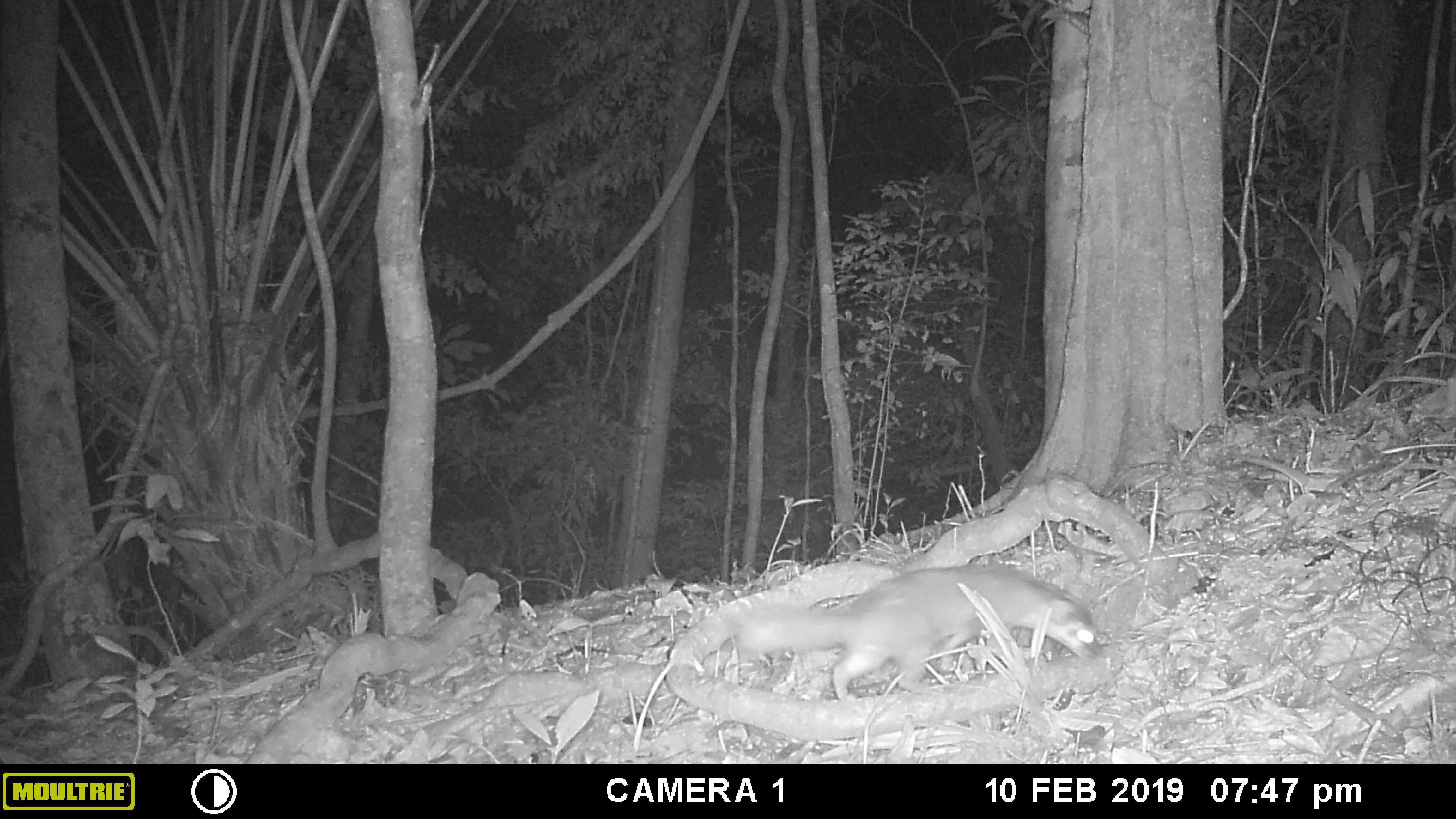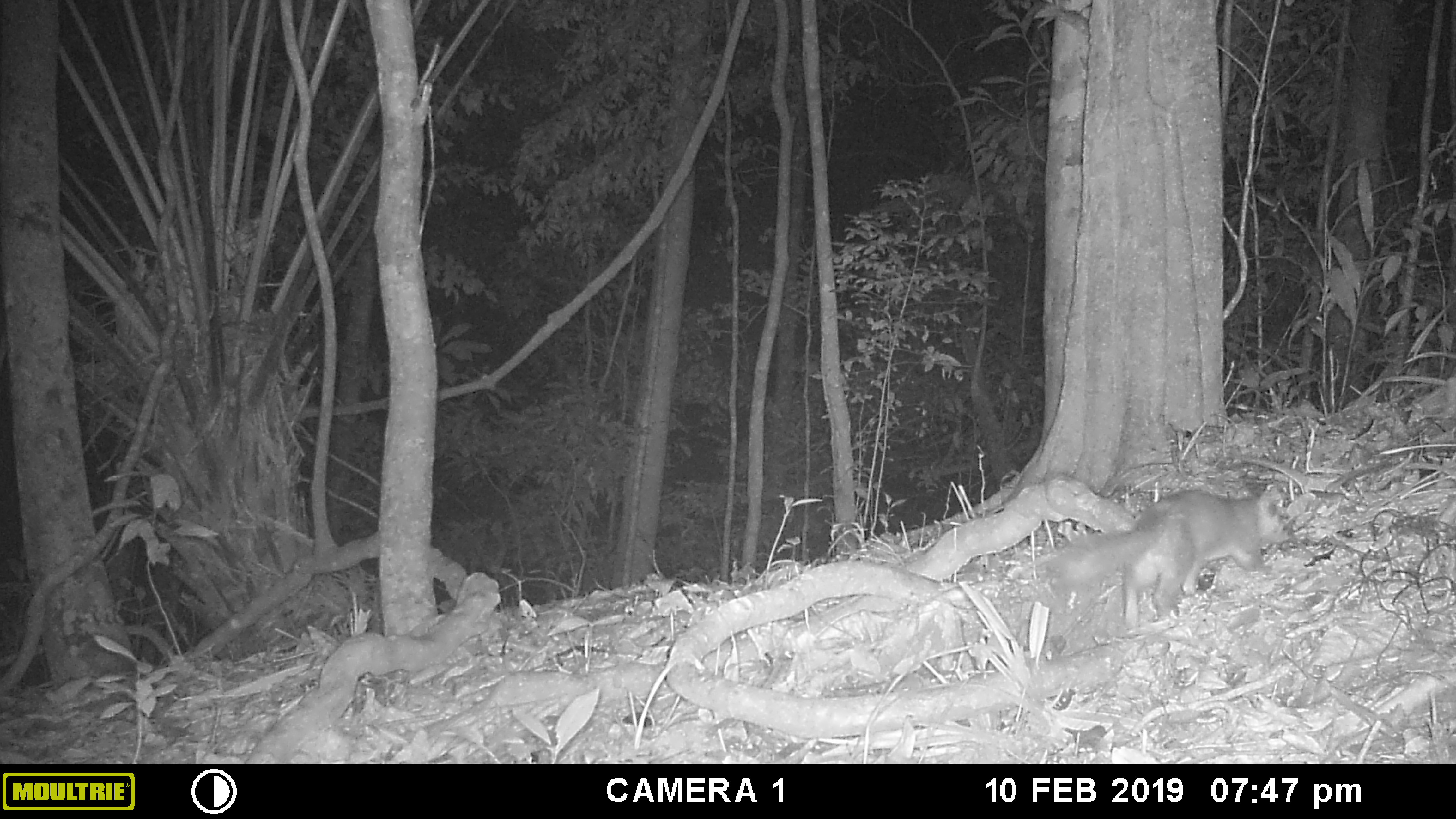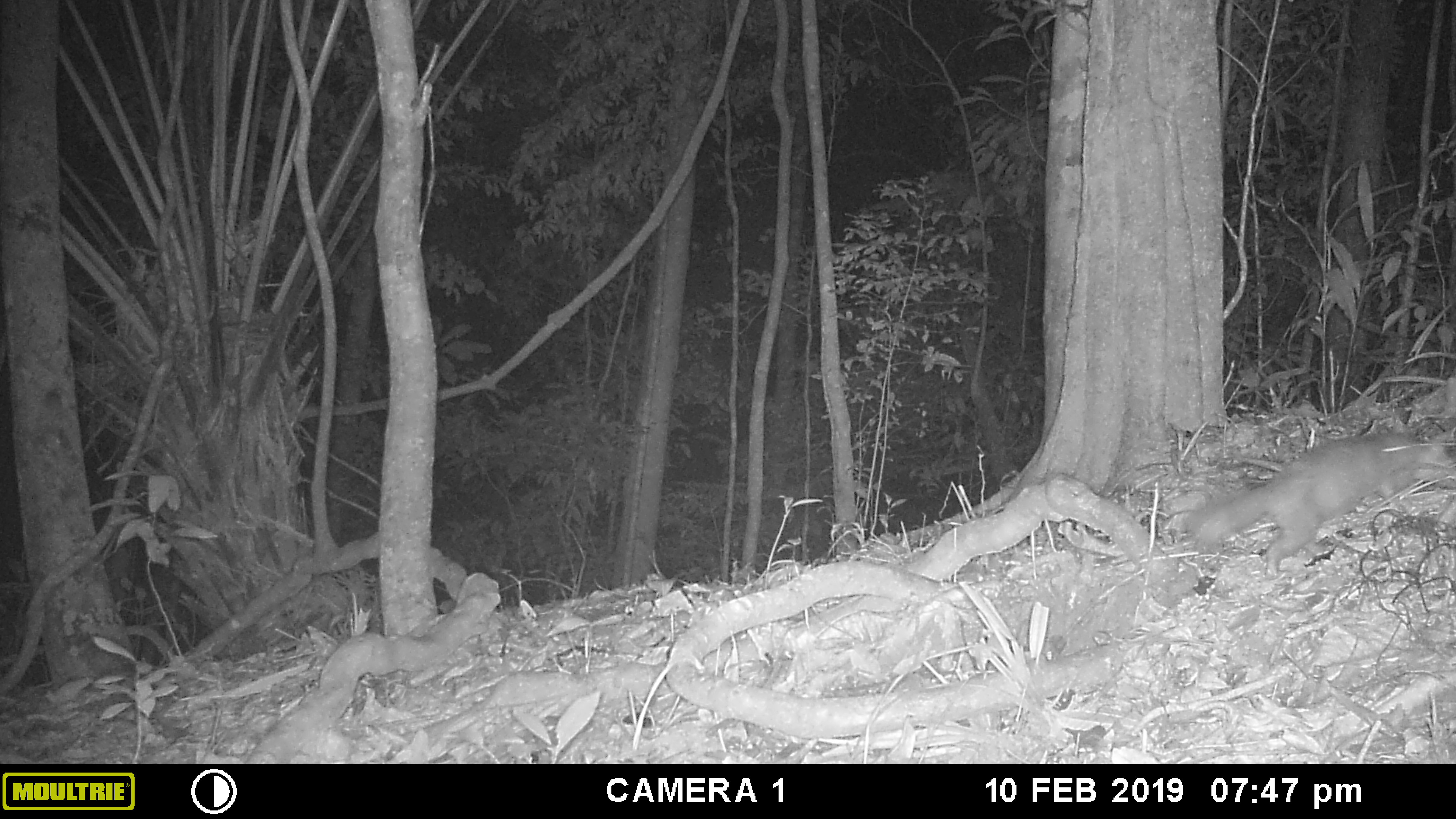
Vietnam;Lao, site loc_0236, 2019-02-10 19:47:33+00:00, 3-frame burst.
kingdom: Animalia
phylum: Chordata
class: Mammalia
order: Carnivora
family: Mustelidae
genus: Melogale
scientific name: Melogale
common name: ferret badger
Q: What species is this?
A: Ferret badger (Melogale).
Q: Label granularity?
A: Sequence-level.